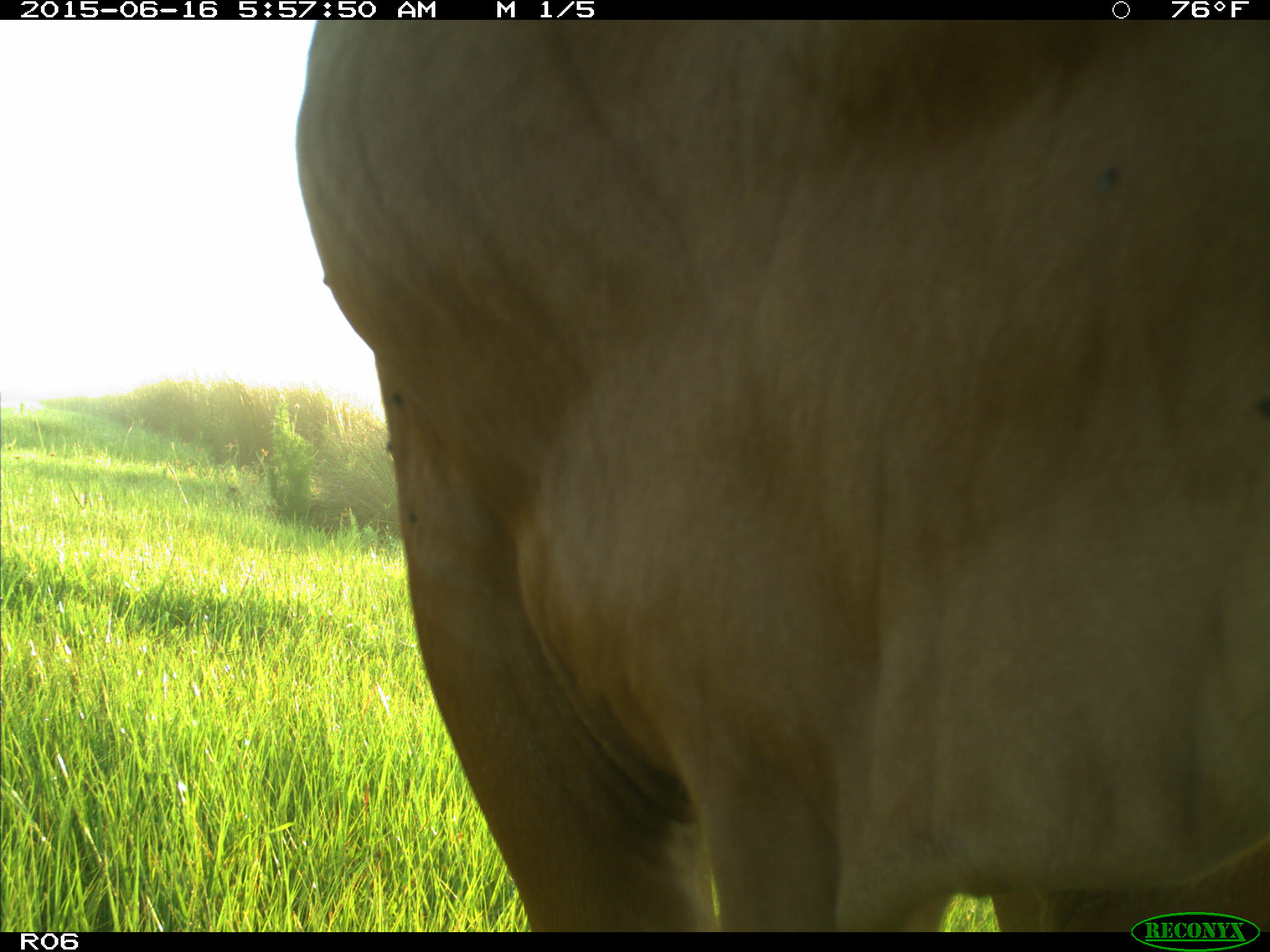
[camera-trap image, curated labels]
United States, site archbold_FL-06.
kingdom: Animalia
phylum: Chordata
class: Mammalia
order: Artiodactyla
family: Bovidae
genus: Bos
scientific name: Bos taurus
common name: domestic cow